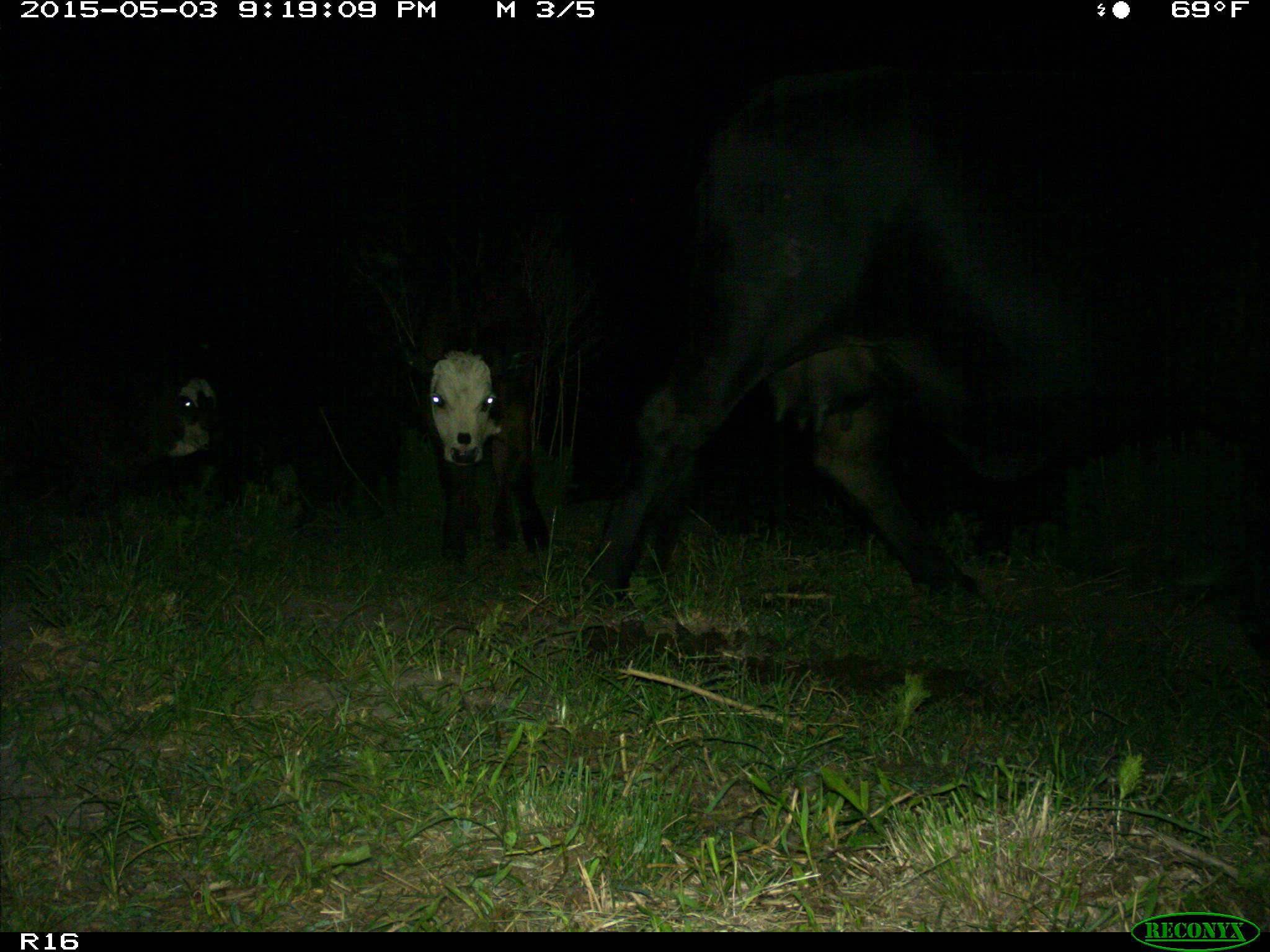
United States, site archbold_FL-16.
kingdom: Animalia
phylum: Chordata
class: Mammalia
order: Artiodactyla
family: Bovidae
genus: Bos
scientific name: Bos taurus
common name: domestic cow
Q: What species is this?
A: Bos taurus (domestic cow).